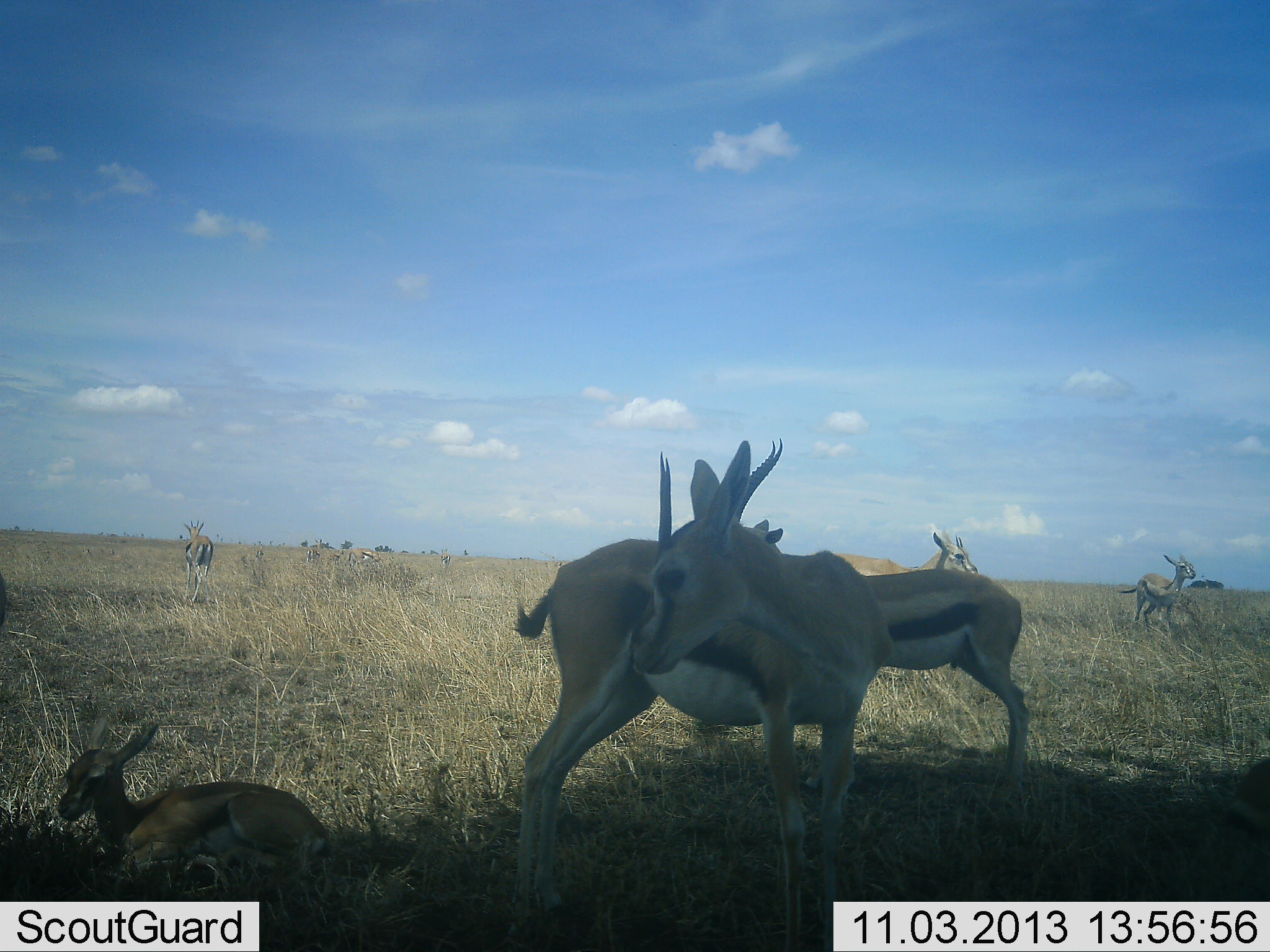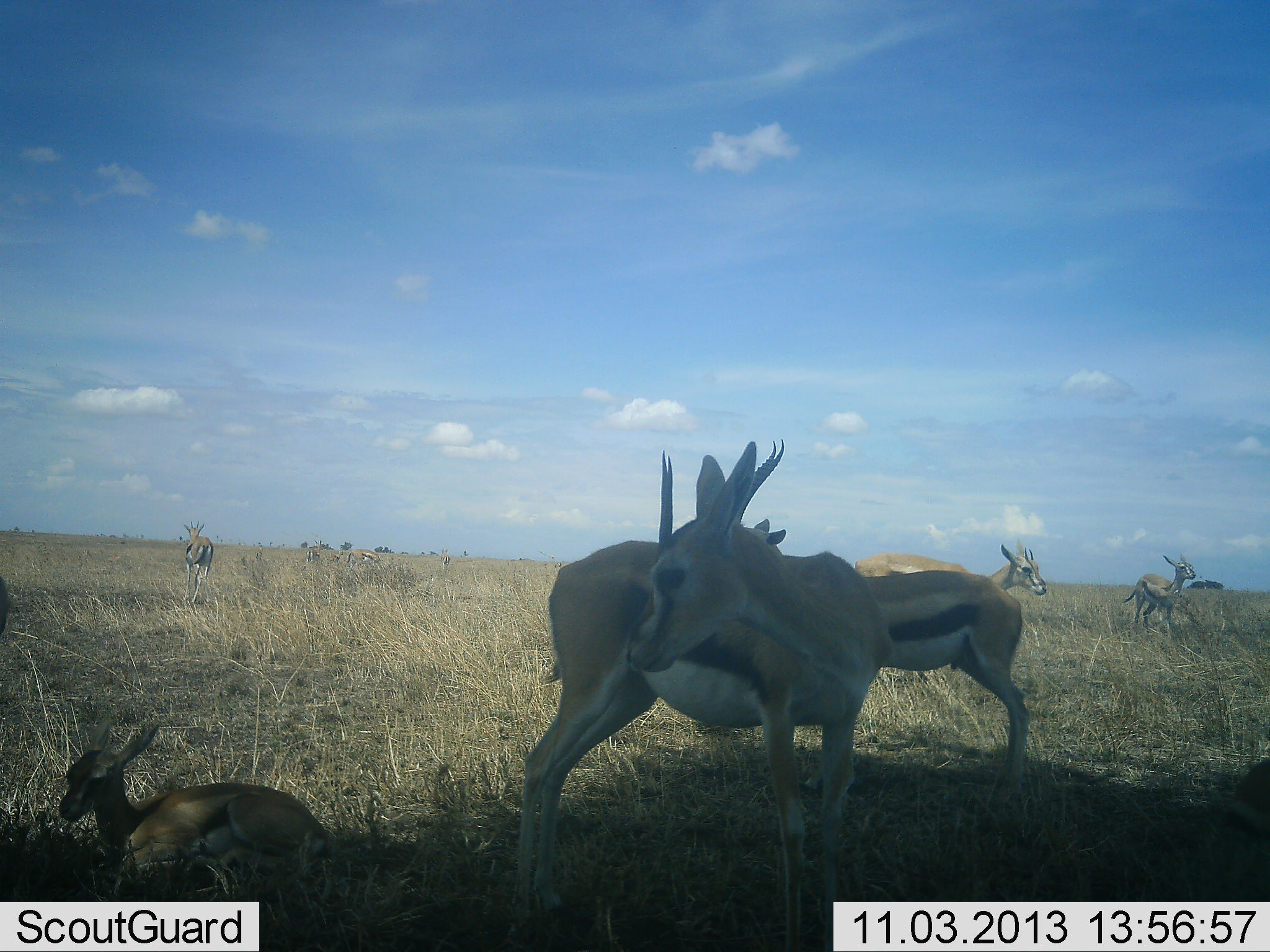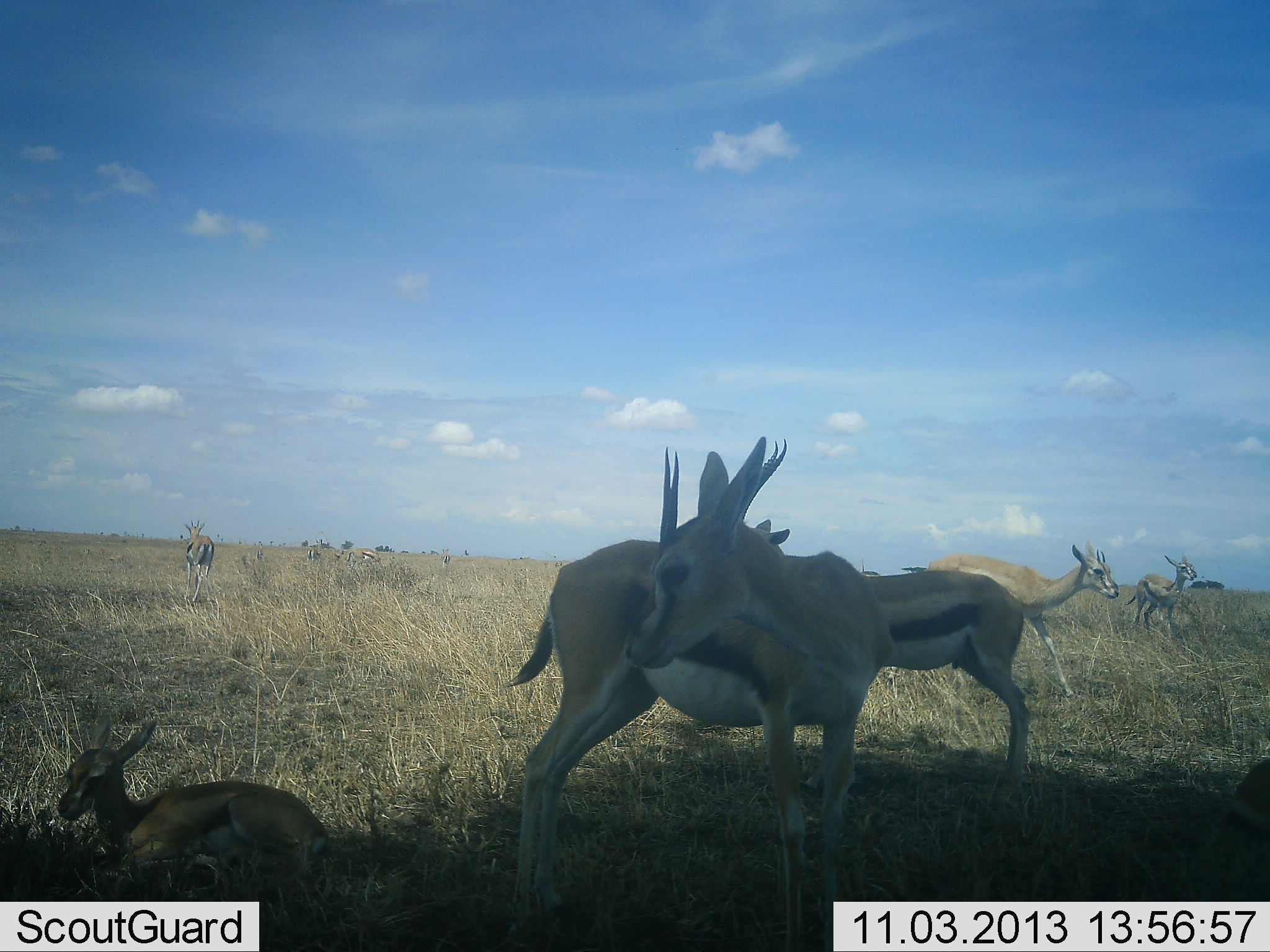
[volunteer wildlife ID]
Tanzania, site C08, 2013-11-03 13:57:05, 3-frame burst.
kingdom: Animalia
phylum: Chordata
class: Mammalia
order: Artiodactyla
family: Bovidae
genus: Eudorcas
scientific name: Eudorcas thomsonii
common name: thomson's gazelle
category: gazellethomsons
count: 7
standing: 70%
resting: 80%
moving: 50%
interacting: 10%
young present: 60%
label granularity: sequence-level